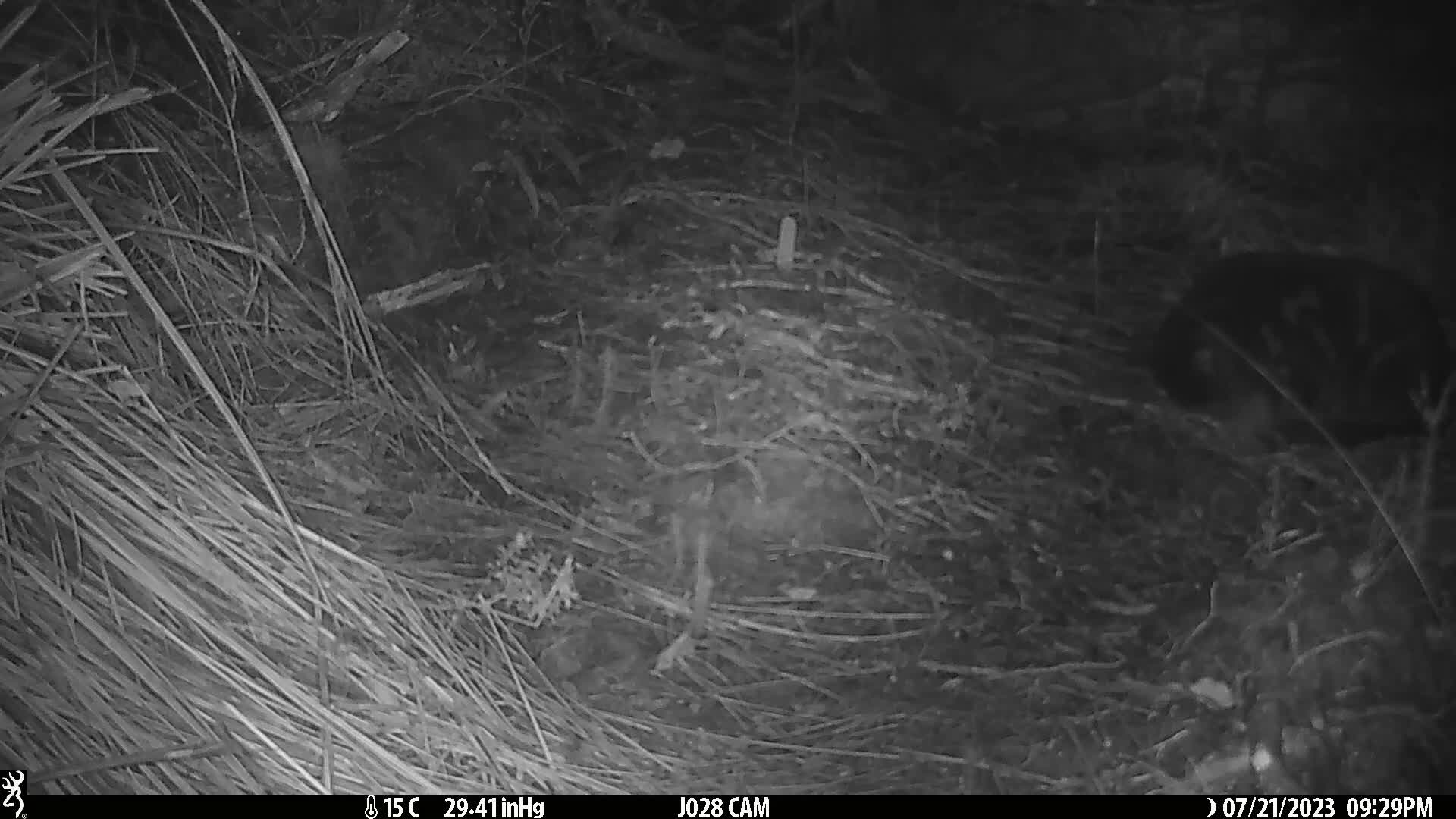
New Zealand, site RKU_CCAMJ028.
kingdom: Animalia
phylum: Chordata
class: Mammalia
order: Carnivora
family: Felidae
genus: Felis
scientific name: Felis catus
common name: domestic cat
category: cat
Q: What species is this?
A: Cat (domestic cat) (Felis catus).